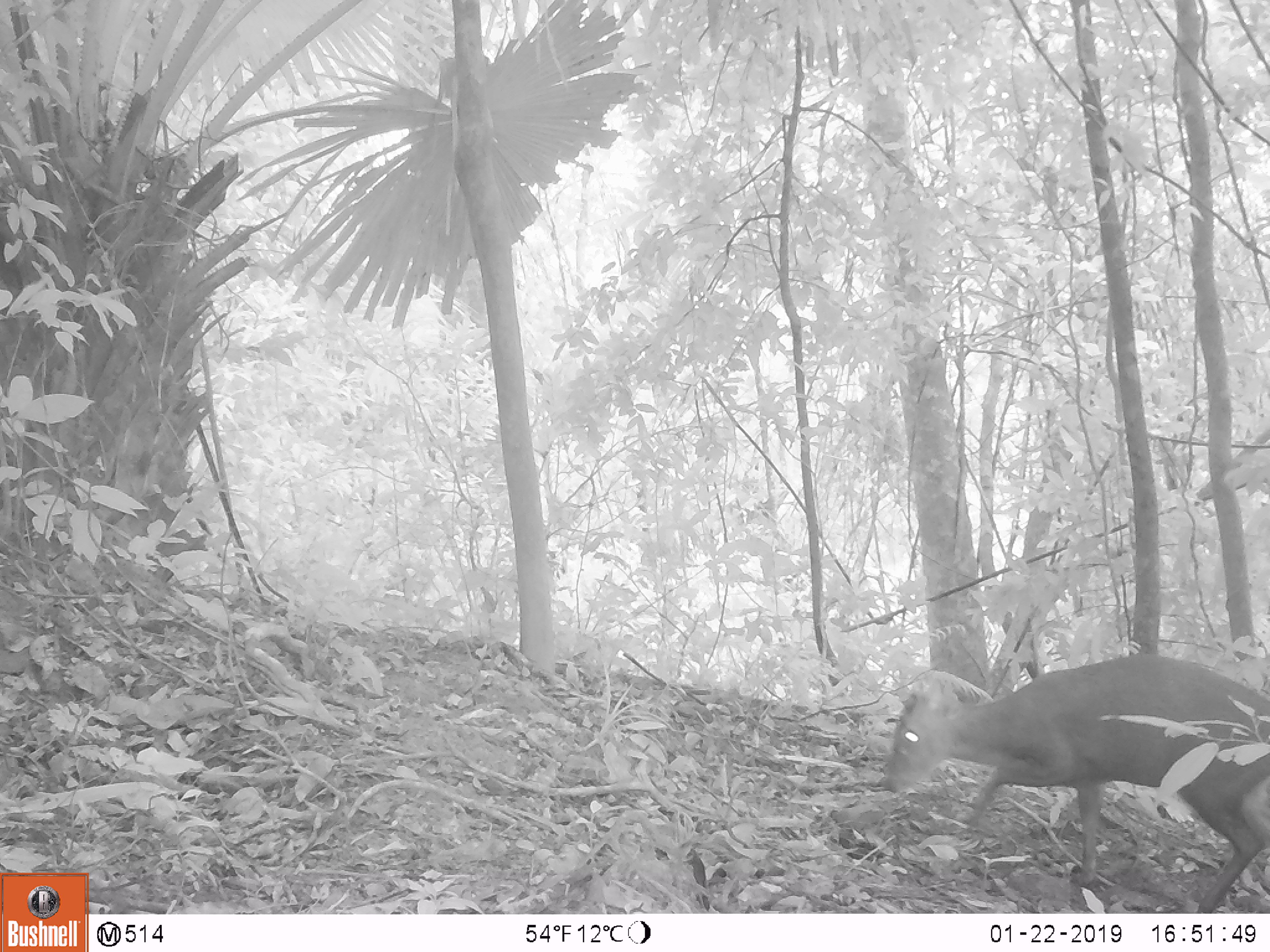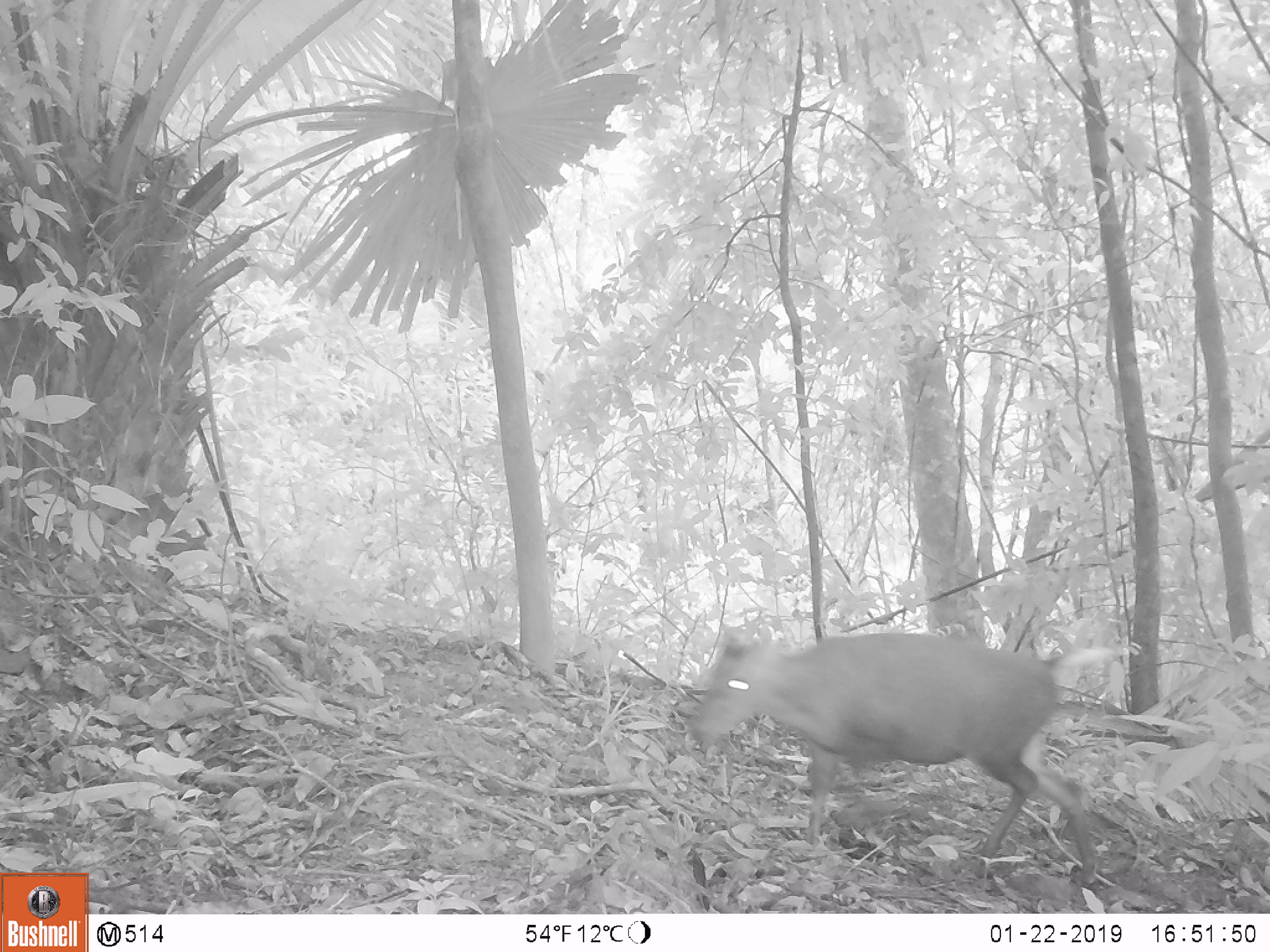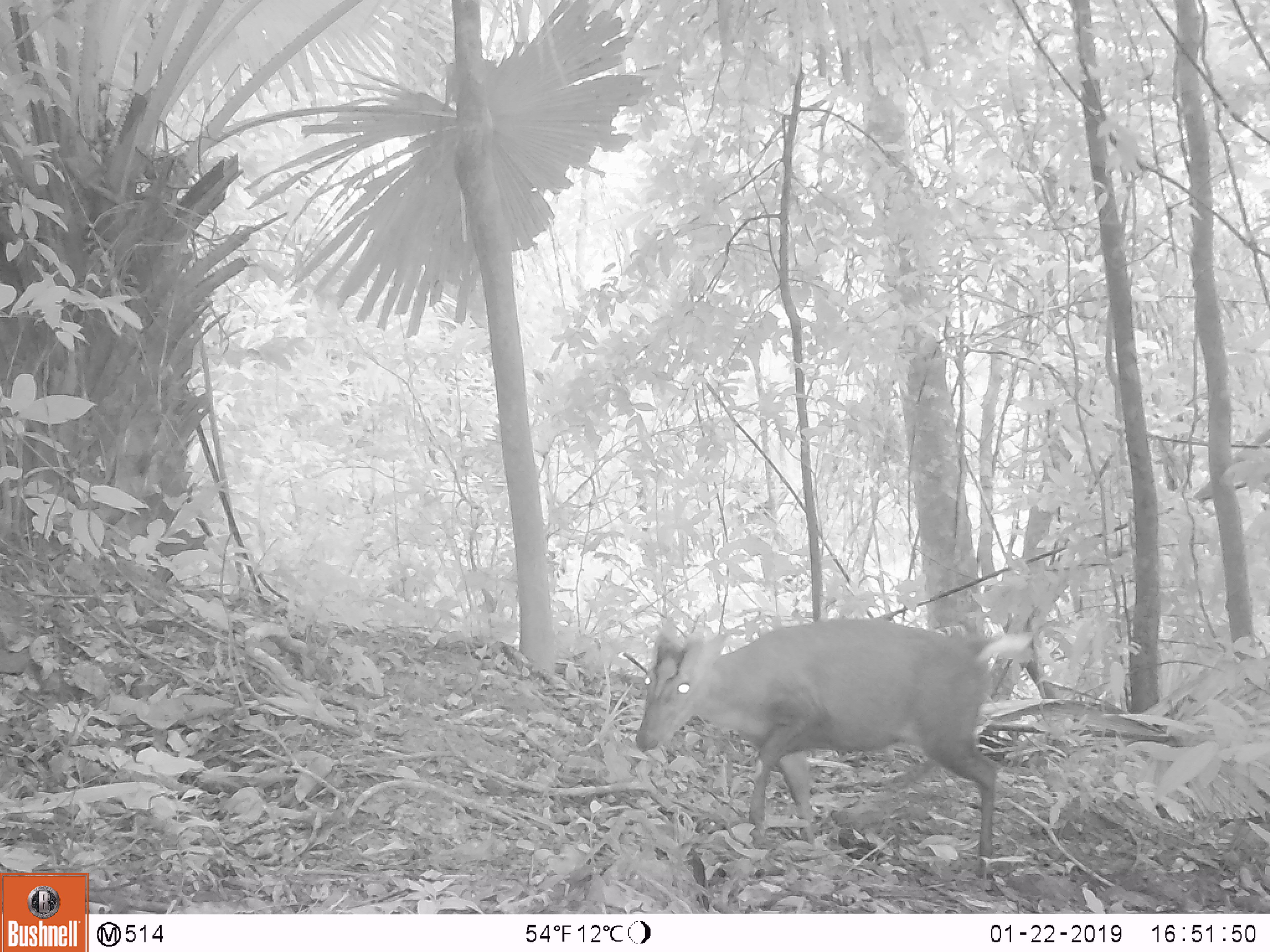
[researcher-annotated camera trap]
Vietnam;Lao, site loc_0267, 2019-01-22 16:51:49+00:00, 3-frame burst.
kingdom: Animalia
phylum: Chordata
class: Mammalia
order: Artiodactyla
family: Cervidae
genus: Muntiacus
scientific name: Muntiacus rooseveltorum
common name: roosevelt's muntjac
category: roosevelts muntjac group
Roosevelts muntjac group (roosevelt's muntjac) (Muntiacus rooseveltorum). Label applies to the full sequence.